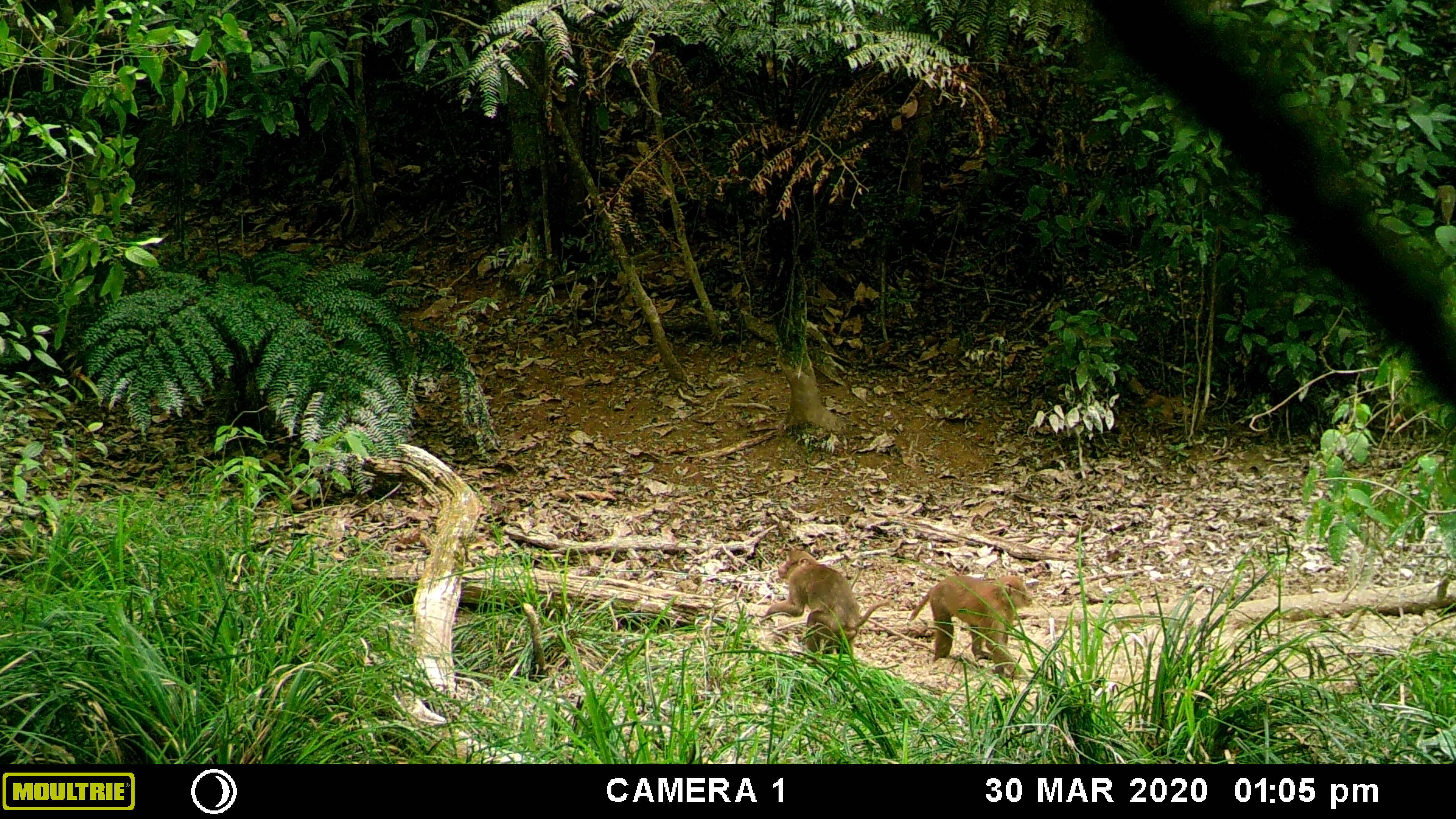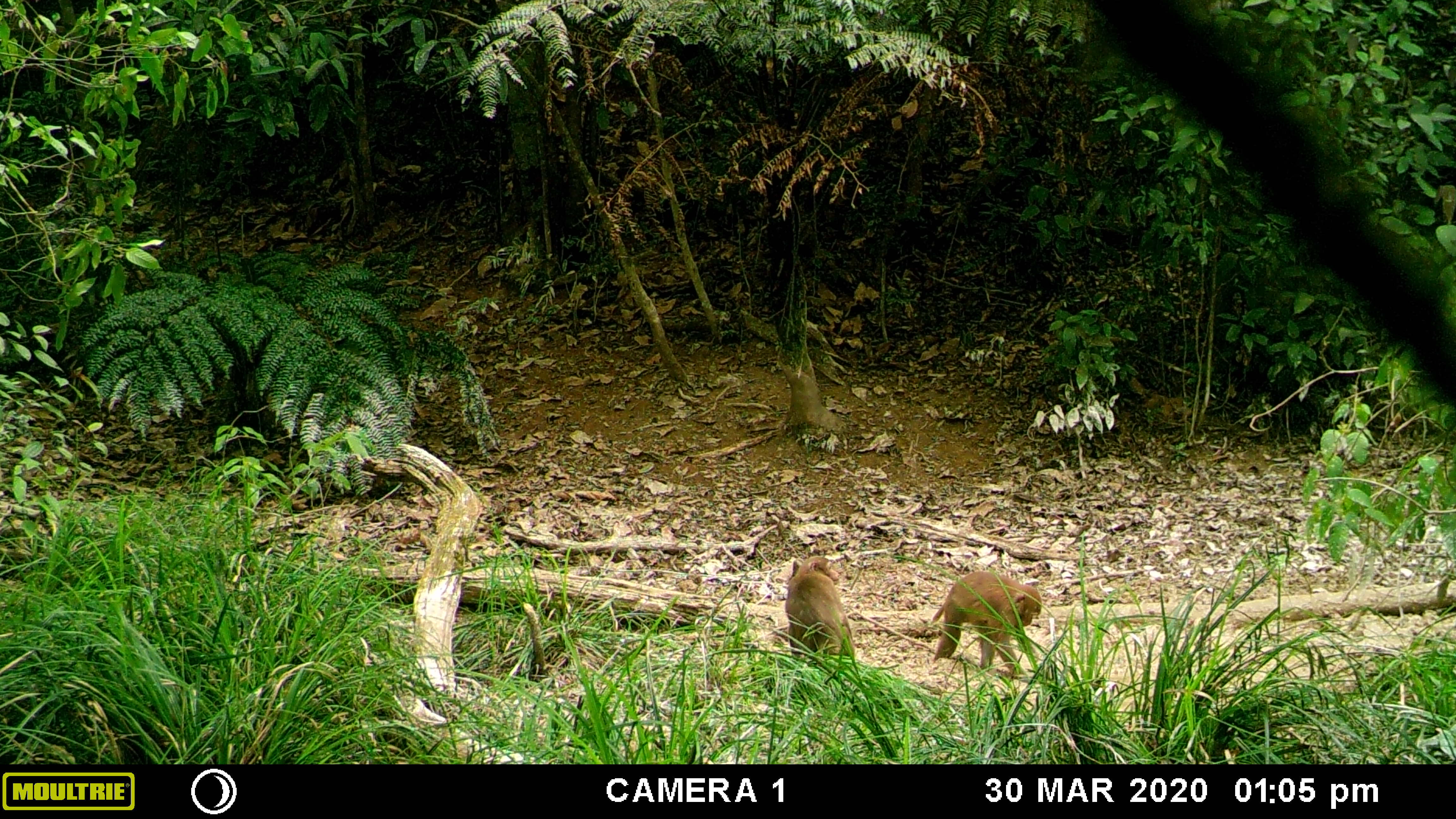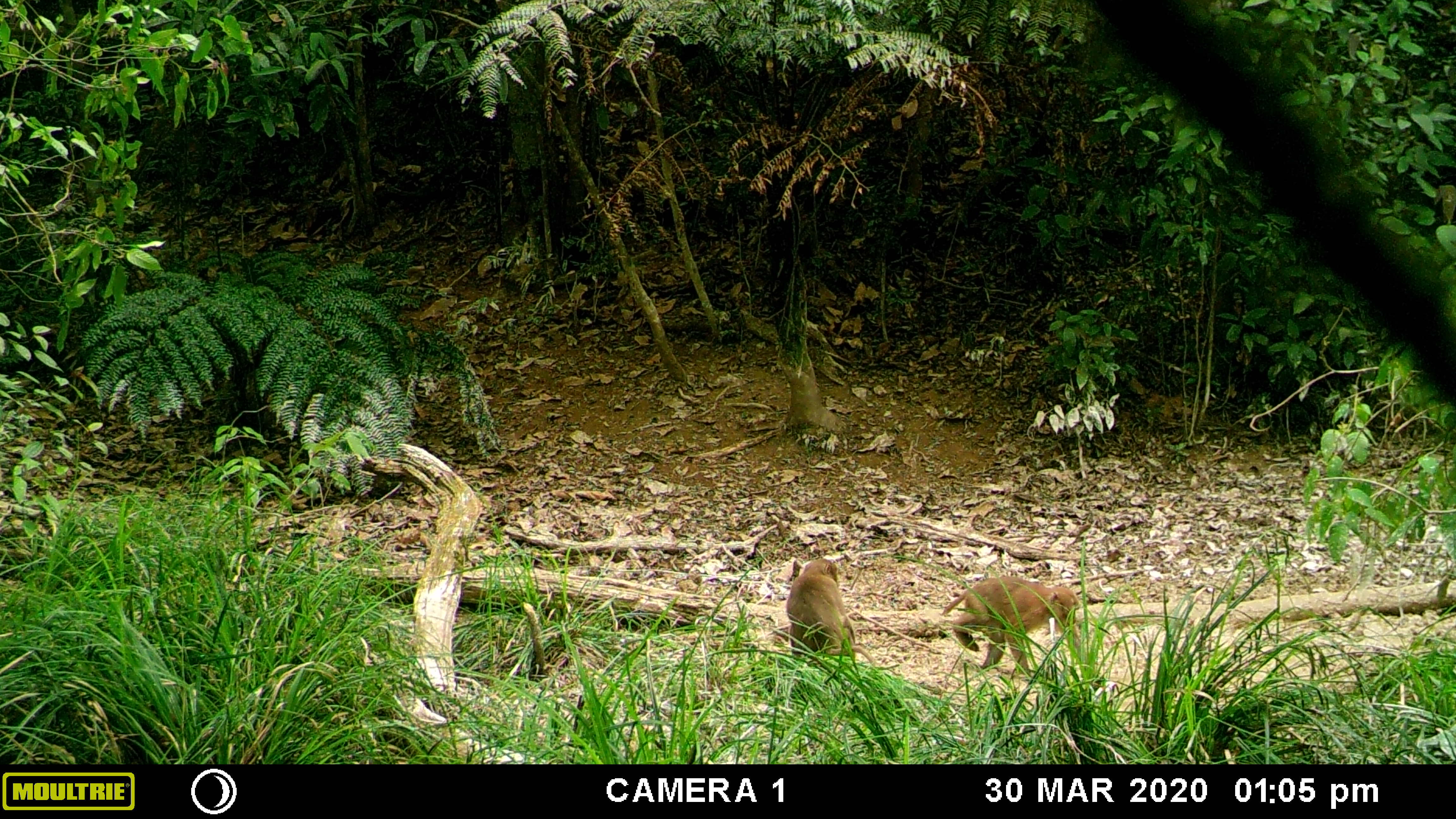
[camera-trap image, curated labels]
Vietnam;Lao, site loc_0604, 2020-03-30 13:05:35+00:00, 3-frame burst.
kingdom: Animalia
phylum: Chordata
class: Mammalia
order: Primates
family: Cercopithecidae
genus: Macaca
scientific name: Macaca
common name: macaques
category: assam or rhesus macaque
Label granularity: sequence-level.